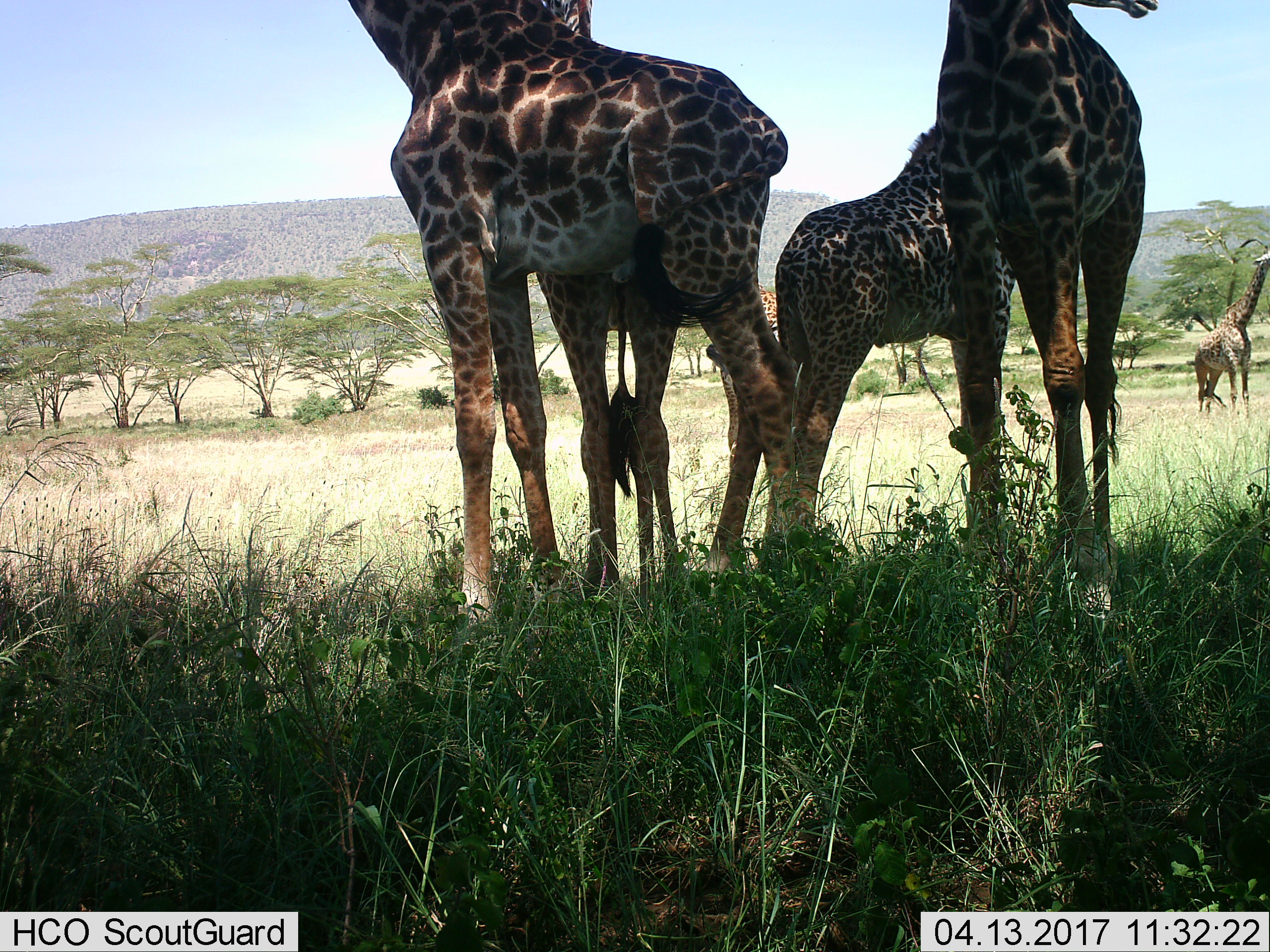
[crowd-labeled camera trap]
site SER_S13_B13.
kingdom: Animalia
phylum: Chordata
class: Mammalia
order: Artiodactyla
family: Giraffidae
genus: Giraffa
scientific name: Giraffa camelopardalis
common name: giraffe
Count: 5.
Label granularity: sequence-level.